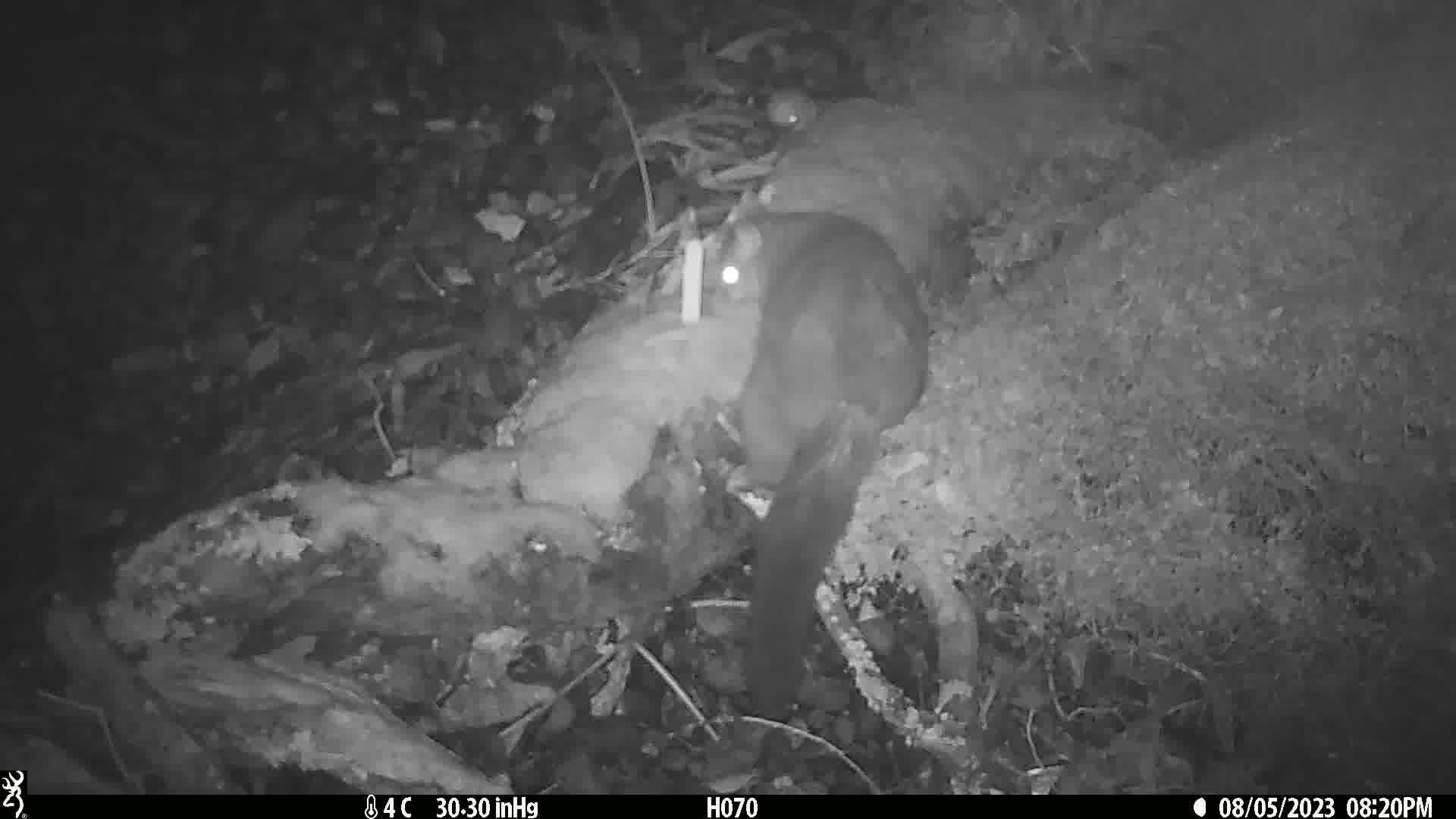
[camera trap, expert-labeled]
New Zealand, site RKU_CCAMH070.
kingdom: Animalia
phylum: Chordata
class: Mammalia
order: Diprotodontia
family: Phalangeridae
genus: Trichosurus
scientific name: Trichosurus vulpecula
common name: common brushtail possum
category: possum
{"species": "possum (common brushtail possum) (Trichosurus vulpecula)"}